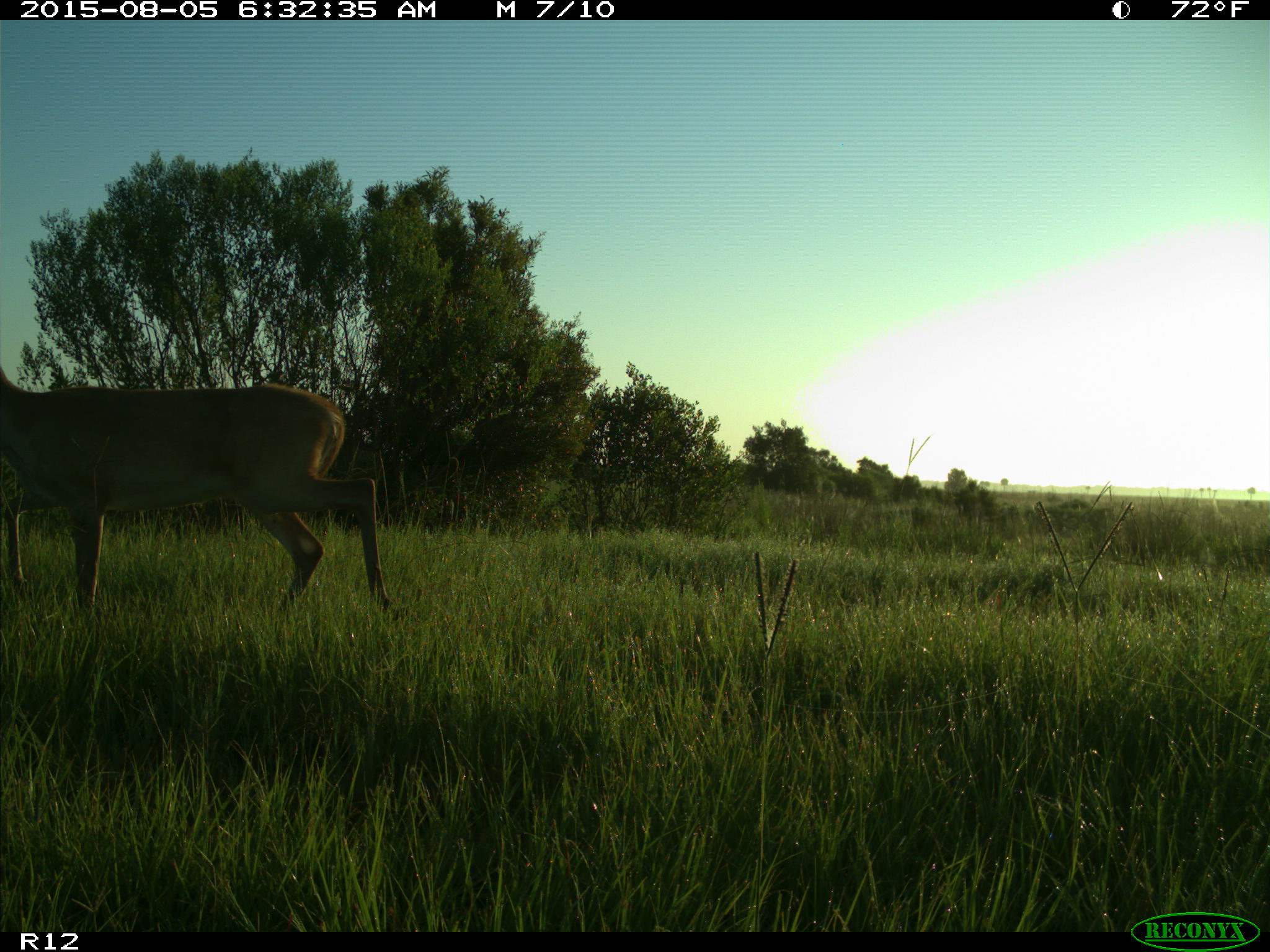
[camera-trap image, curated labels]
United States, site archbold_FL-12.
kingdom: Animalia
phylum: Chordata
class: Mammalia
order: Artiodactyla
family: Cervidae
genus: Odocoileus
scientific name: Odocoileus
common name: deer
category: unidentified deer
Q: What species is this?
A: Unidentified deer (deer) (Odocoileus).